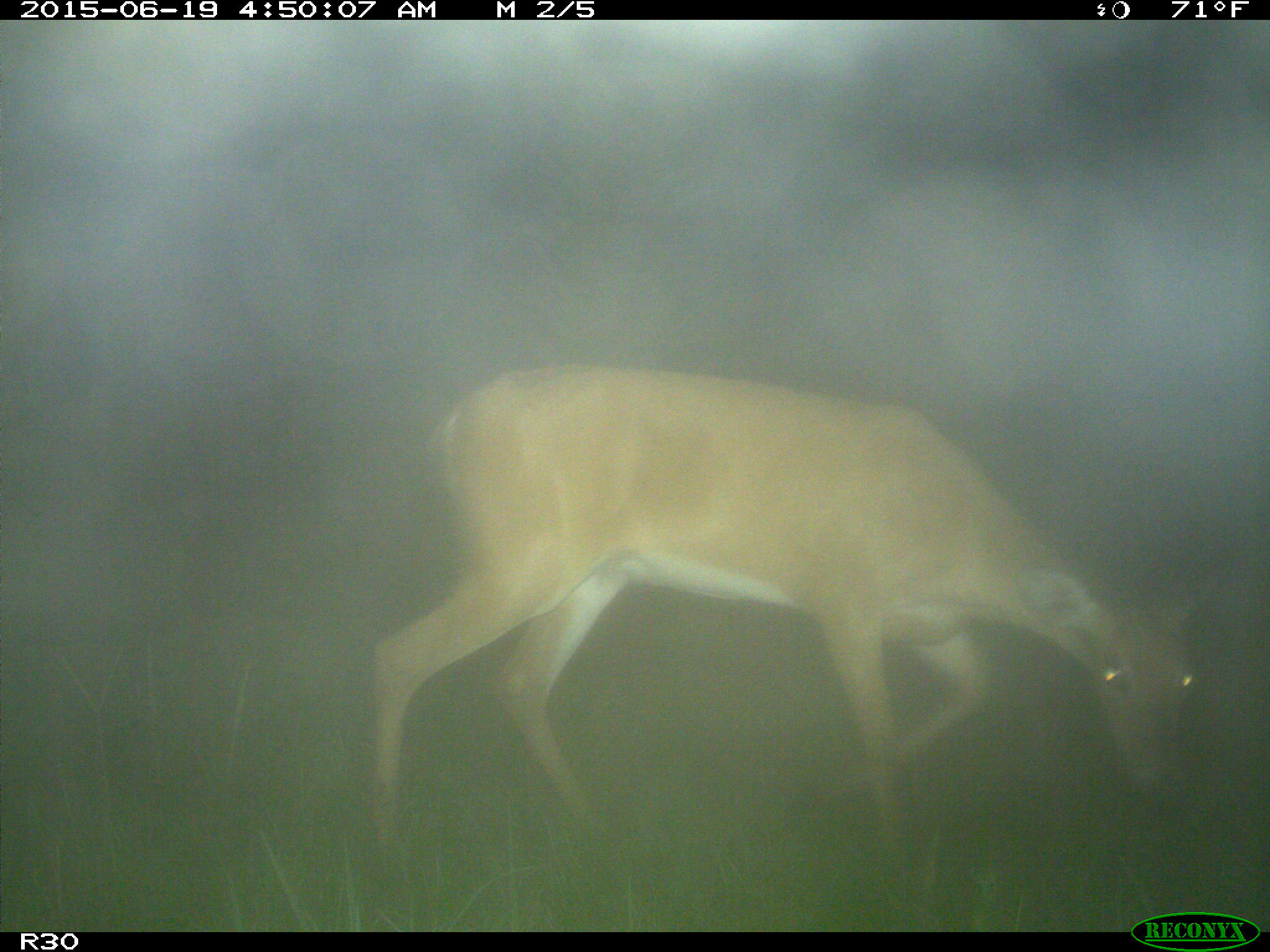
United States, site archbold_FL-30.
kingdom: Animalia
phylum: Chordata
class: Mammalia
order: Artiodactyla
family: Cervidae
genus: Odocoileus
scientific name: Odocoileus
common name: deer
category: unidentified deer